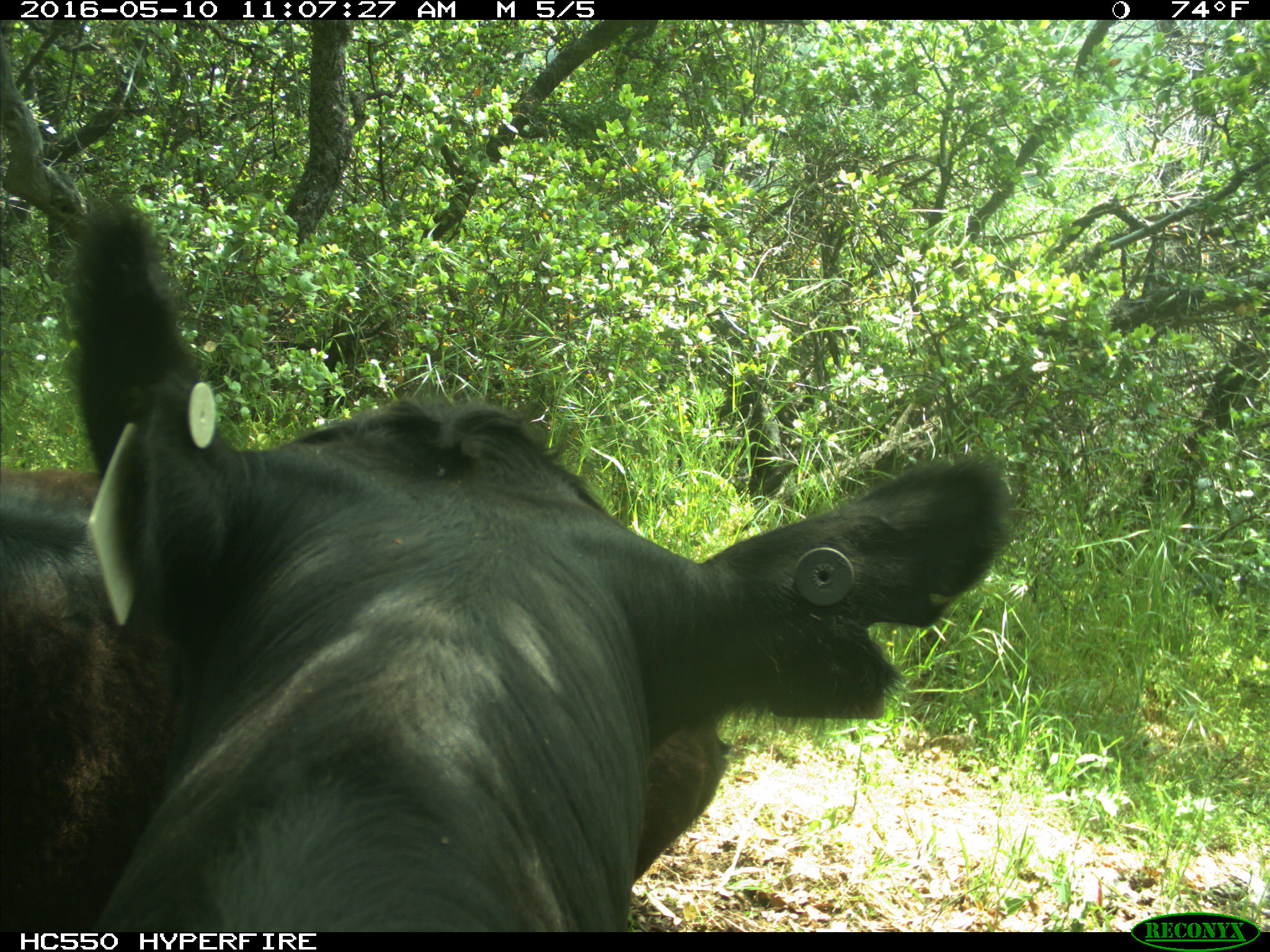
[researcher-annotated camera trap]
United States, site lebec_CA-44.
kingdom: Animalia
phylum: Chordata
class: Mammalia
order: Artiodactyla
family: Bovidae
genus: Bos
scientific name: Bos taurus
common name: domestic cow